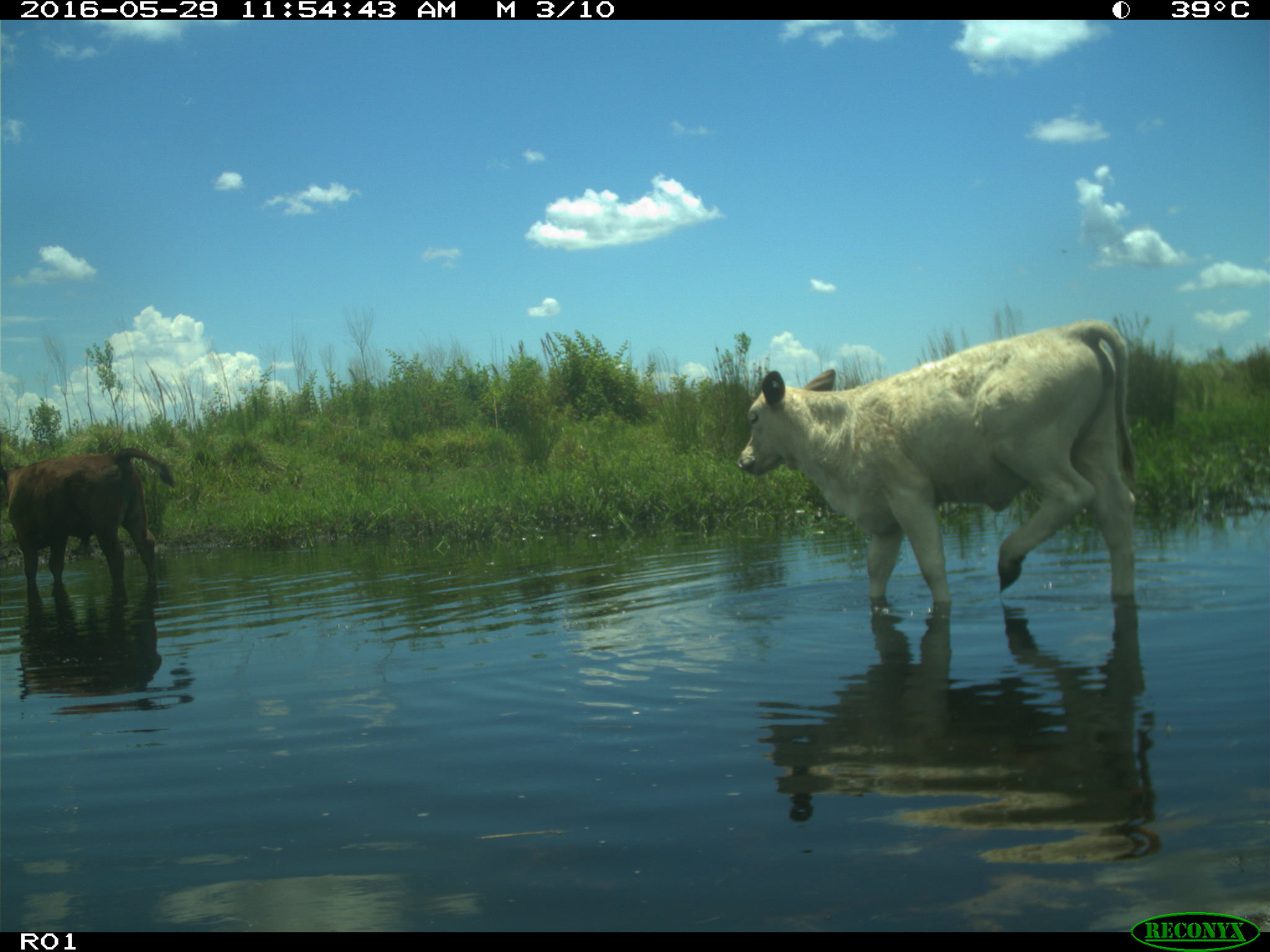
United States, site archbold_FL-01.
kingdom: Animalia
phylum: Chordata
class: Mammalia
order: Artiodactyla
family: Bovidae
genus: Bos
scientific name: Bos taurus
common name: domestic cow